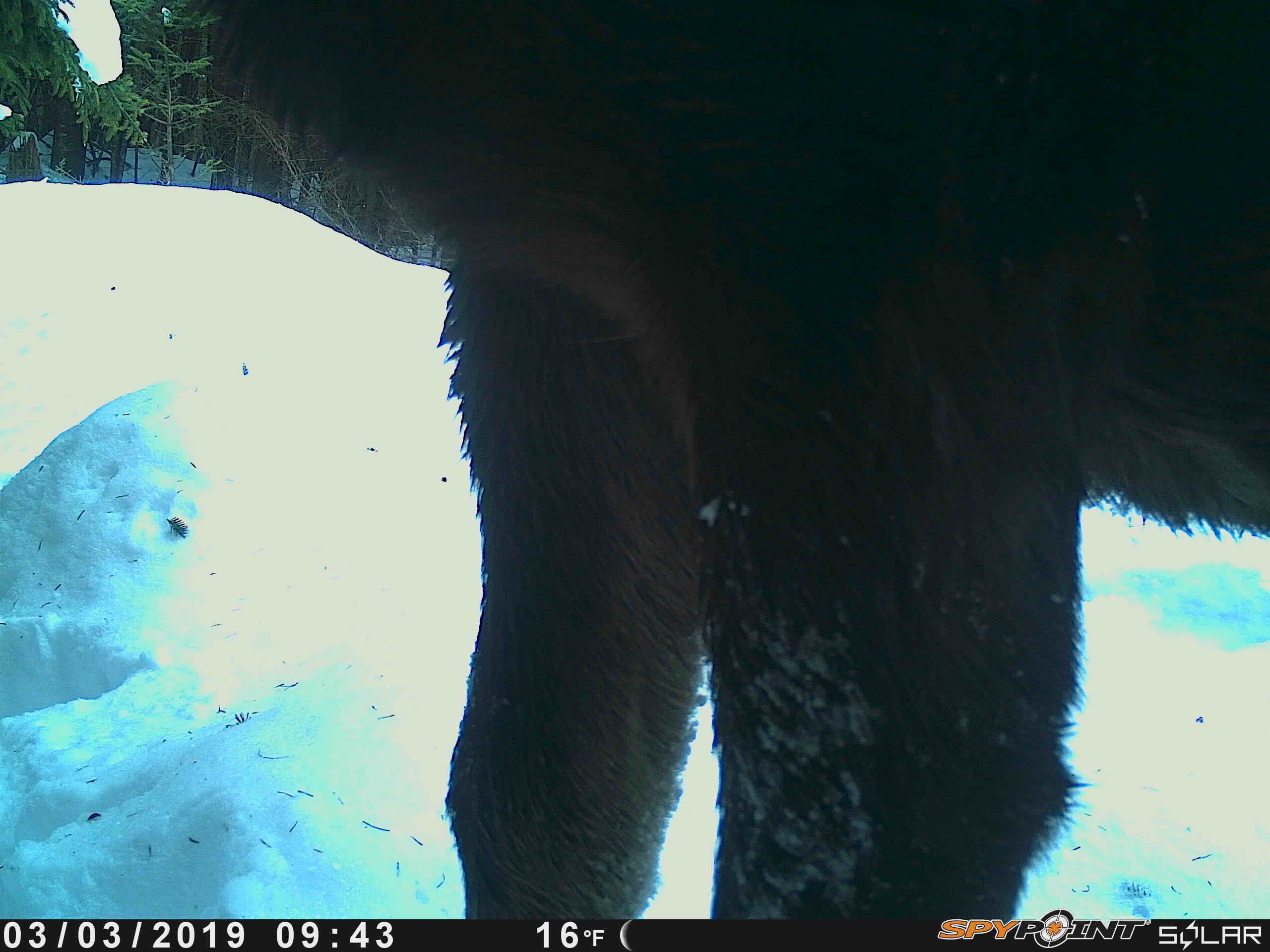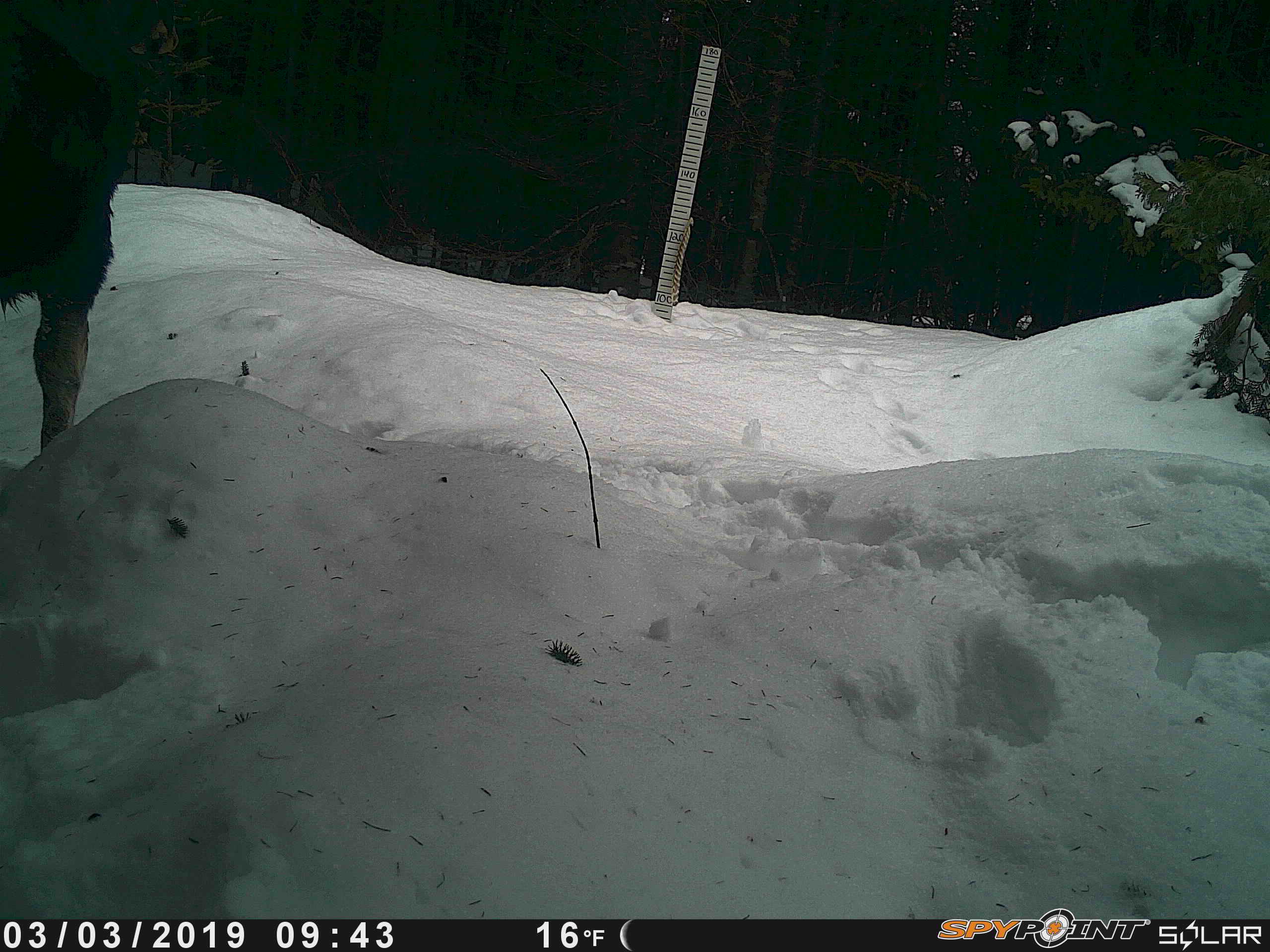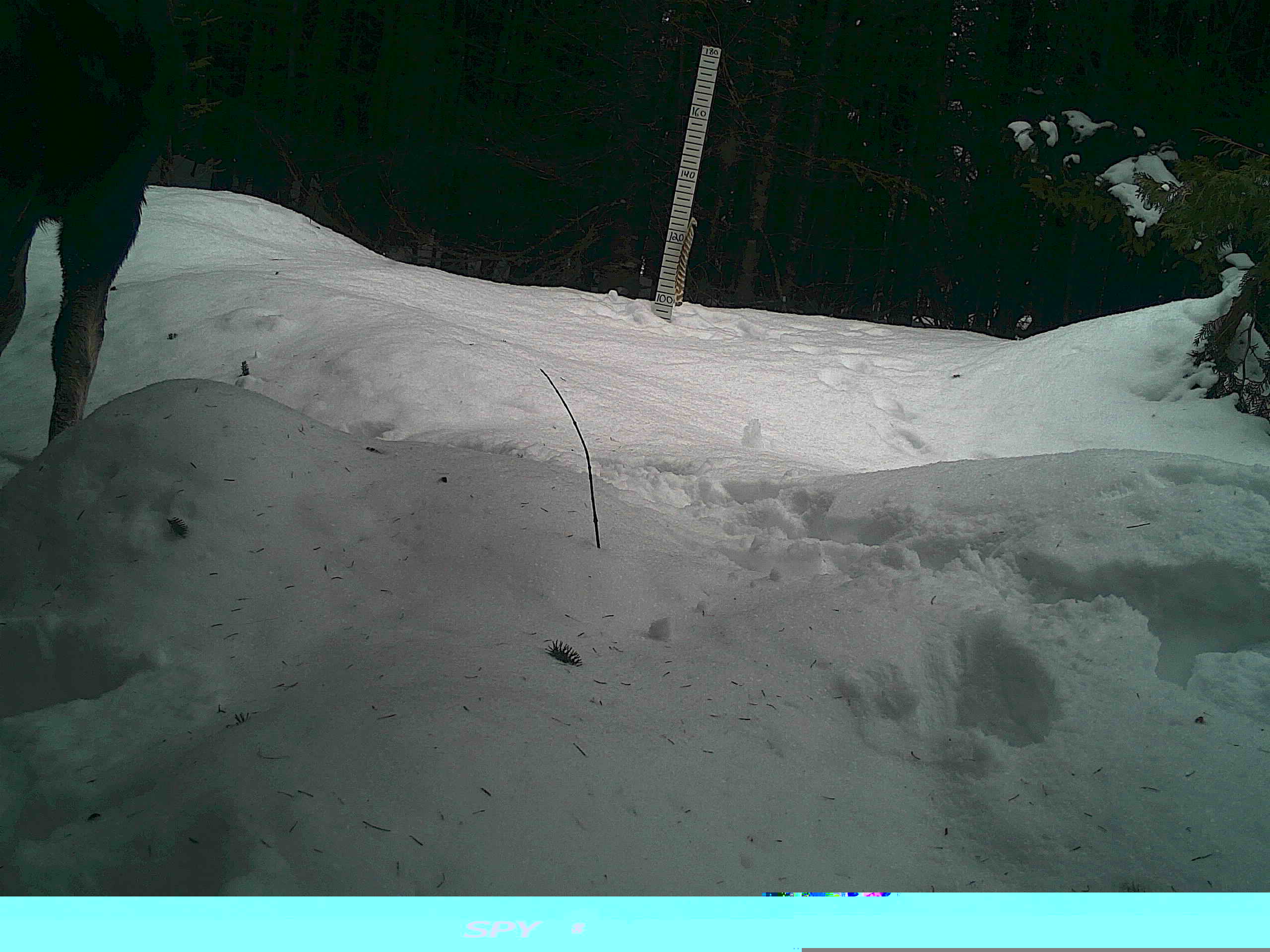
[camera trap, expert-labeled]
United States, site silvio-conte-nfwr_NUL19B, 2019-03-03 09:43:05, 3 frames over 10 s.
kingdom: Animalia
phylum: Chordata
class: Mammalia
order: Artiodactyla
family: Cervidae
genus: Alces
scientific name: Alces alces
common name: moose